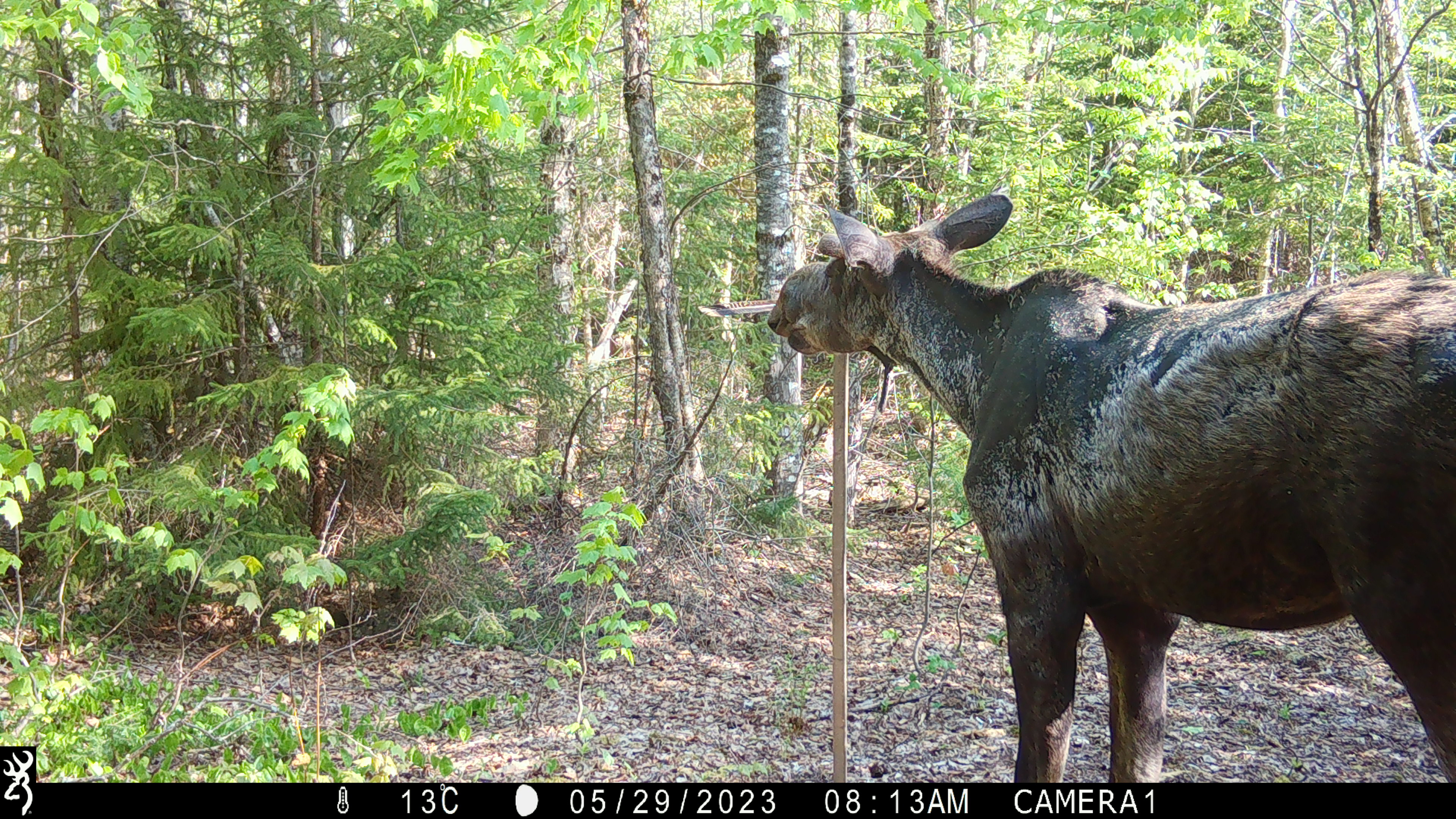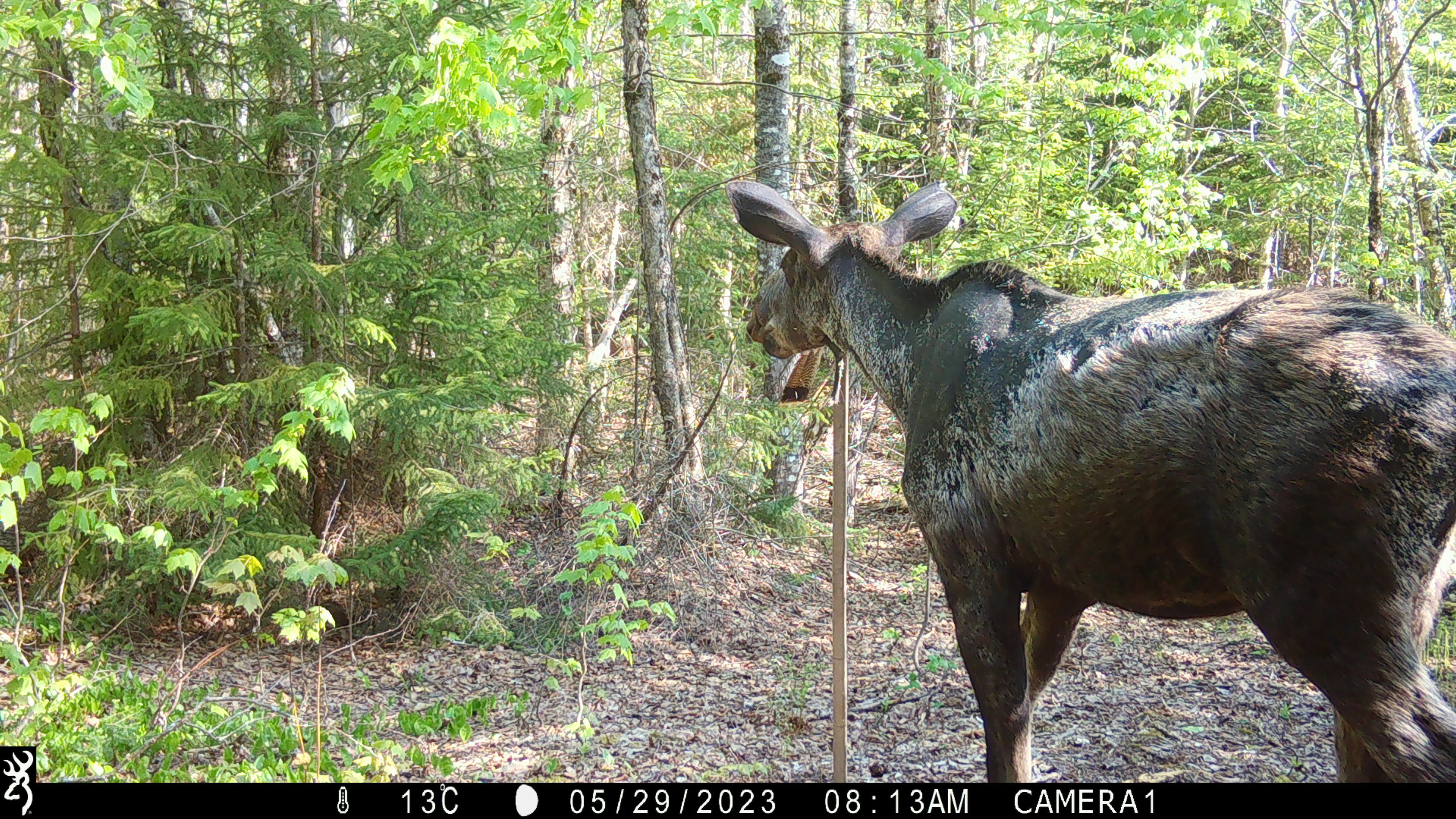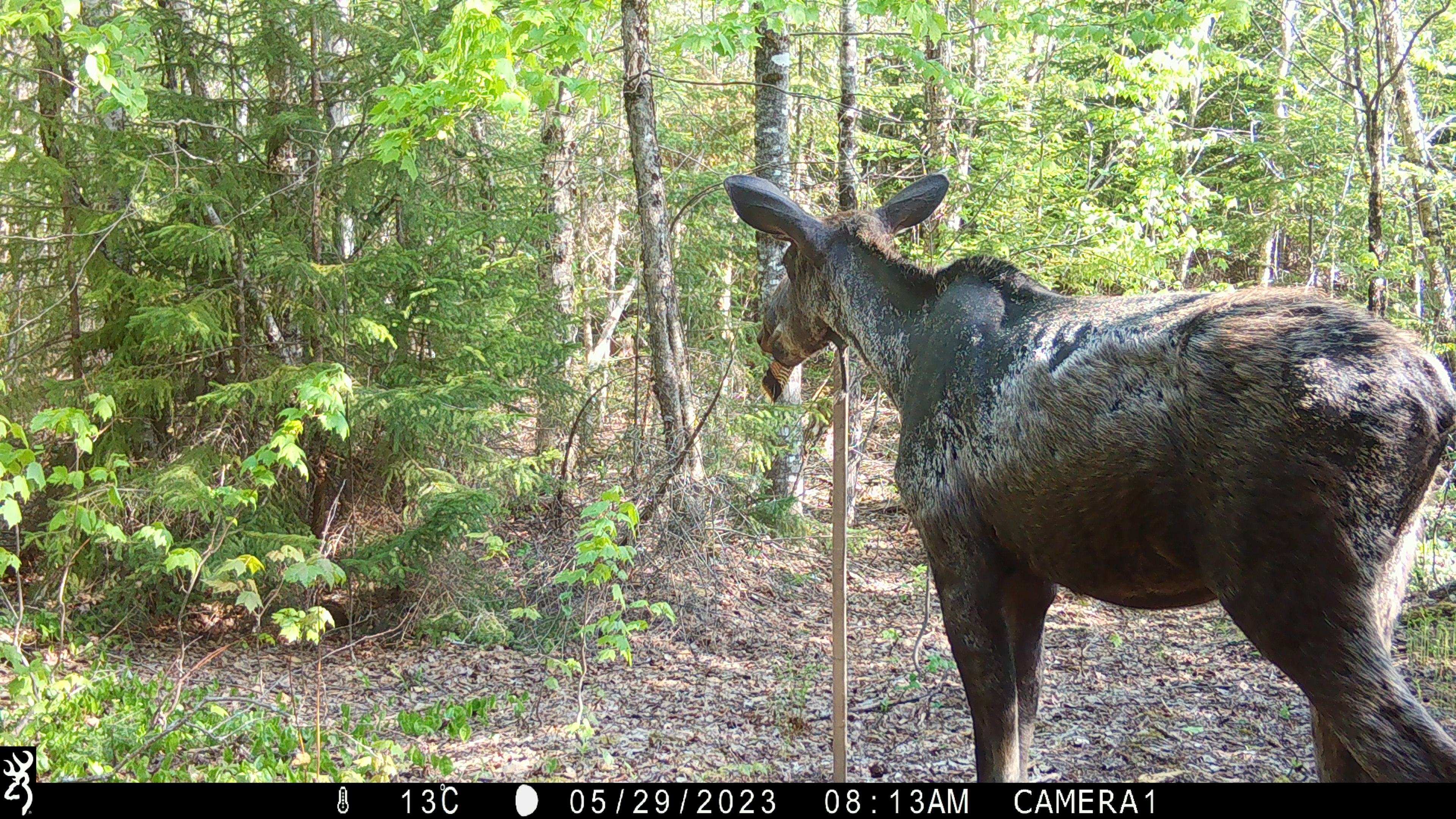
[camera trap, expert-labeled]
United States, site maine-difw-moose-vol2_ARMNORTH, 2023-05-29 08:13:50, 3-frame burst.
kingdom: Animalia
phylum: Chordata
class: Mammalia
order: Artiodactyla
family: Cervidae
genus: Alces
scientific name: Alces alces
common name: moose